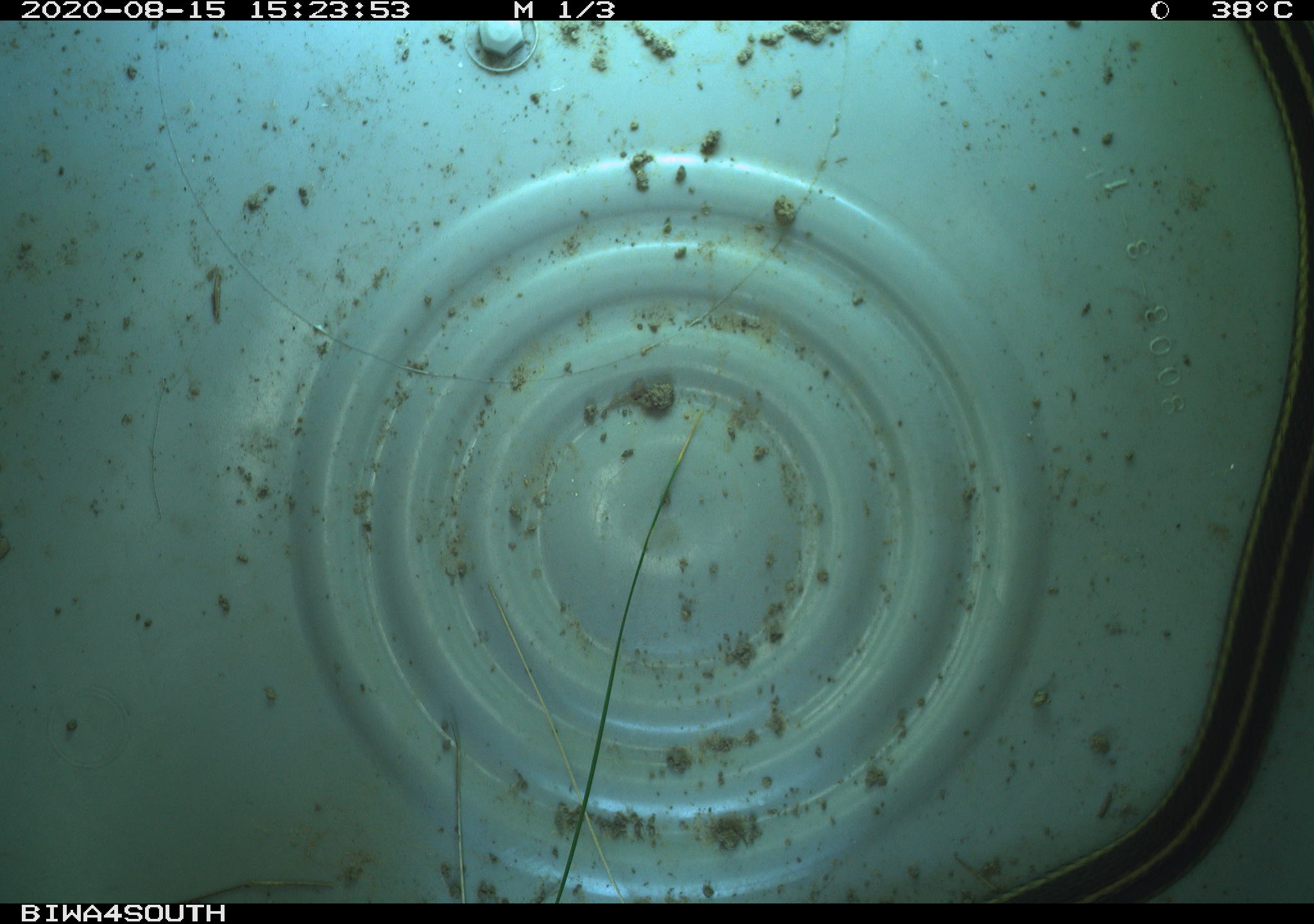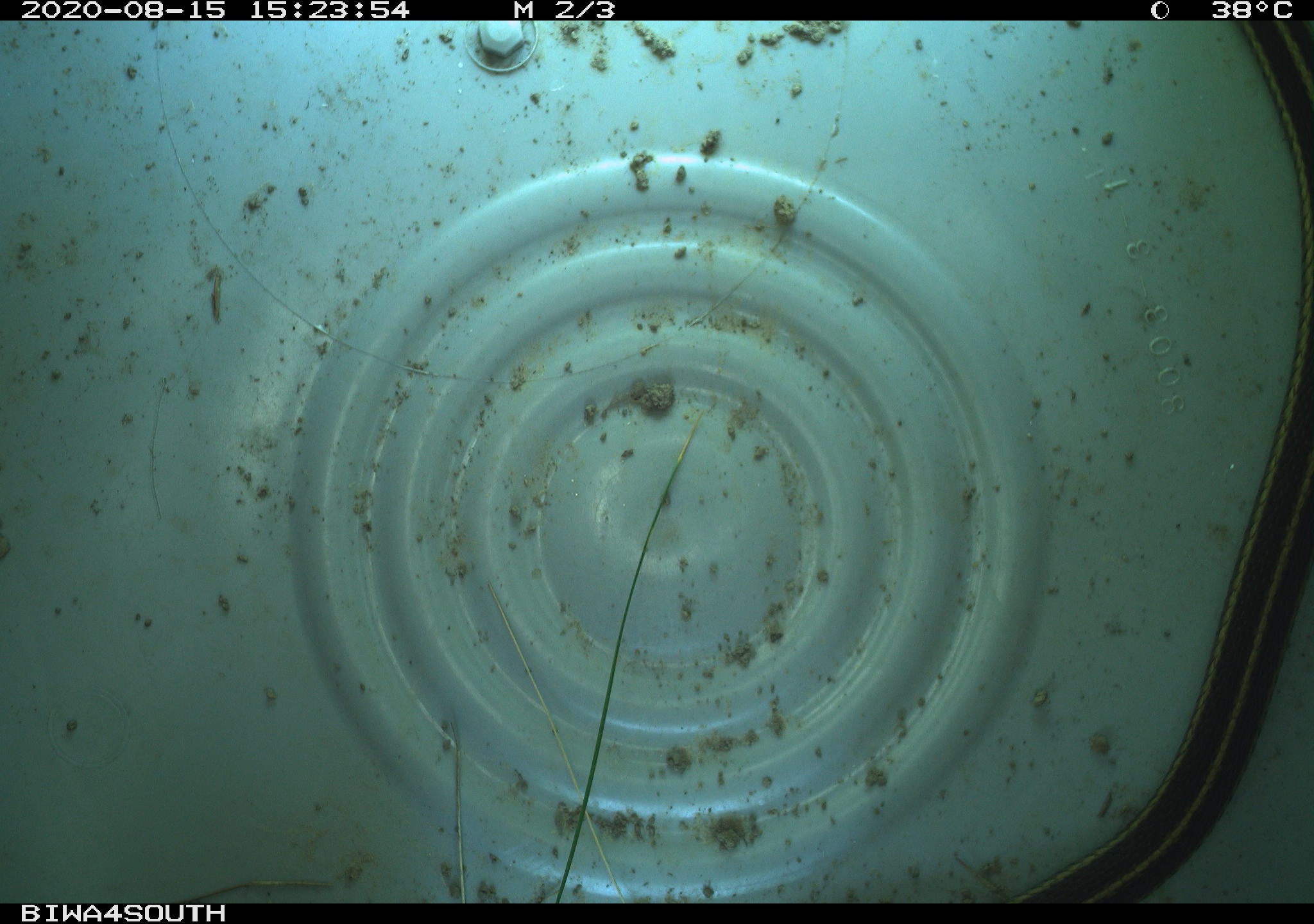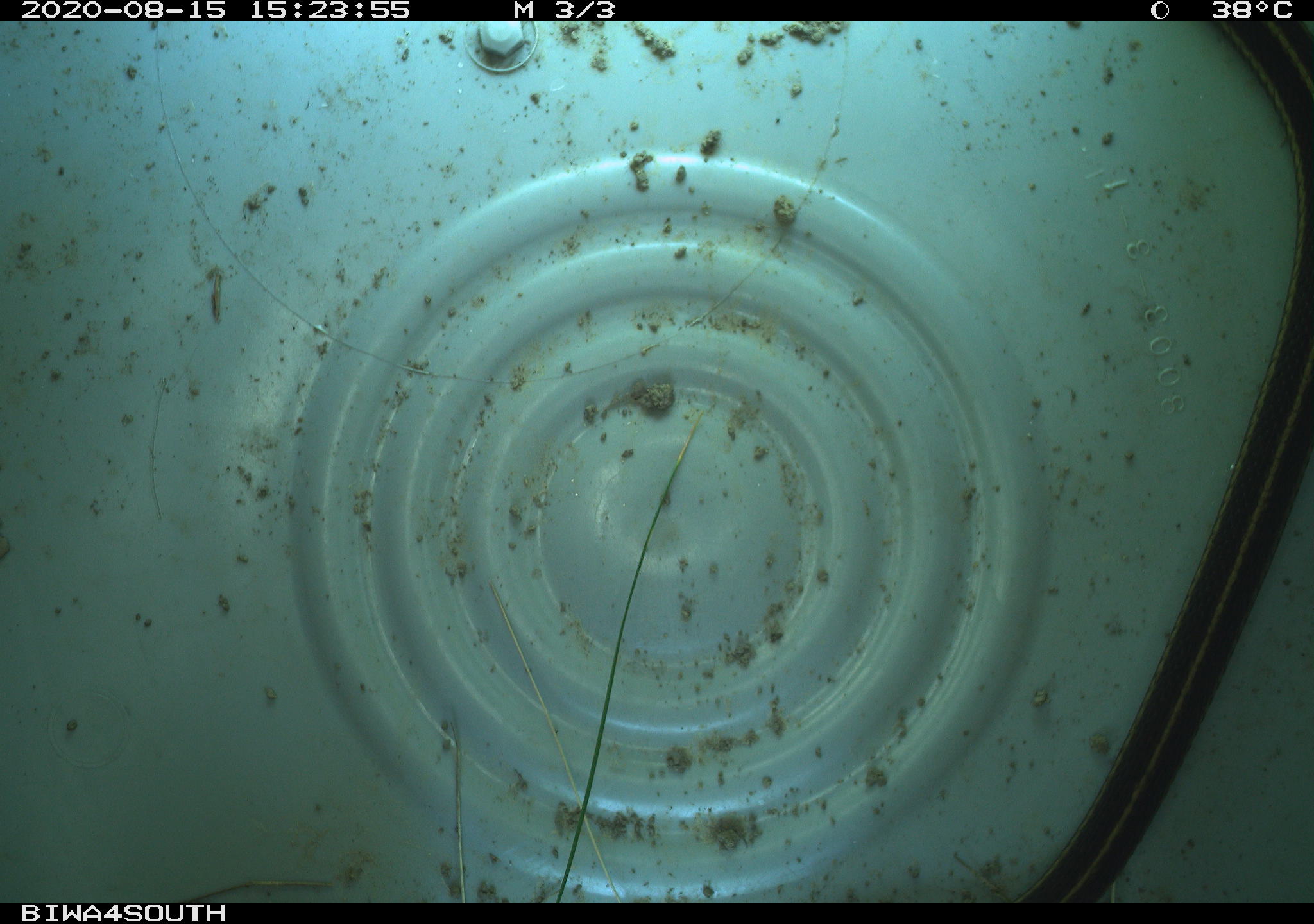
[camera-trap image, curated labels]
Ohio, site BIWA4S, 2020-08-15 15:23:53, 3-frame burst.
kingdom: Animalia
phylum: Chordata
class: Reptilia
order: Squamata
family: Colubridae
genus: Thamnophis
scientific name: Thamnophis sirtalis sirtalis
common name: eastern gartersnake